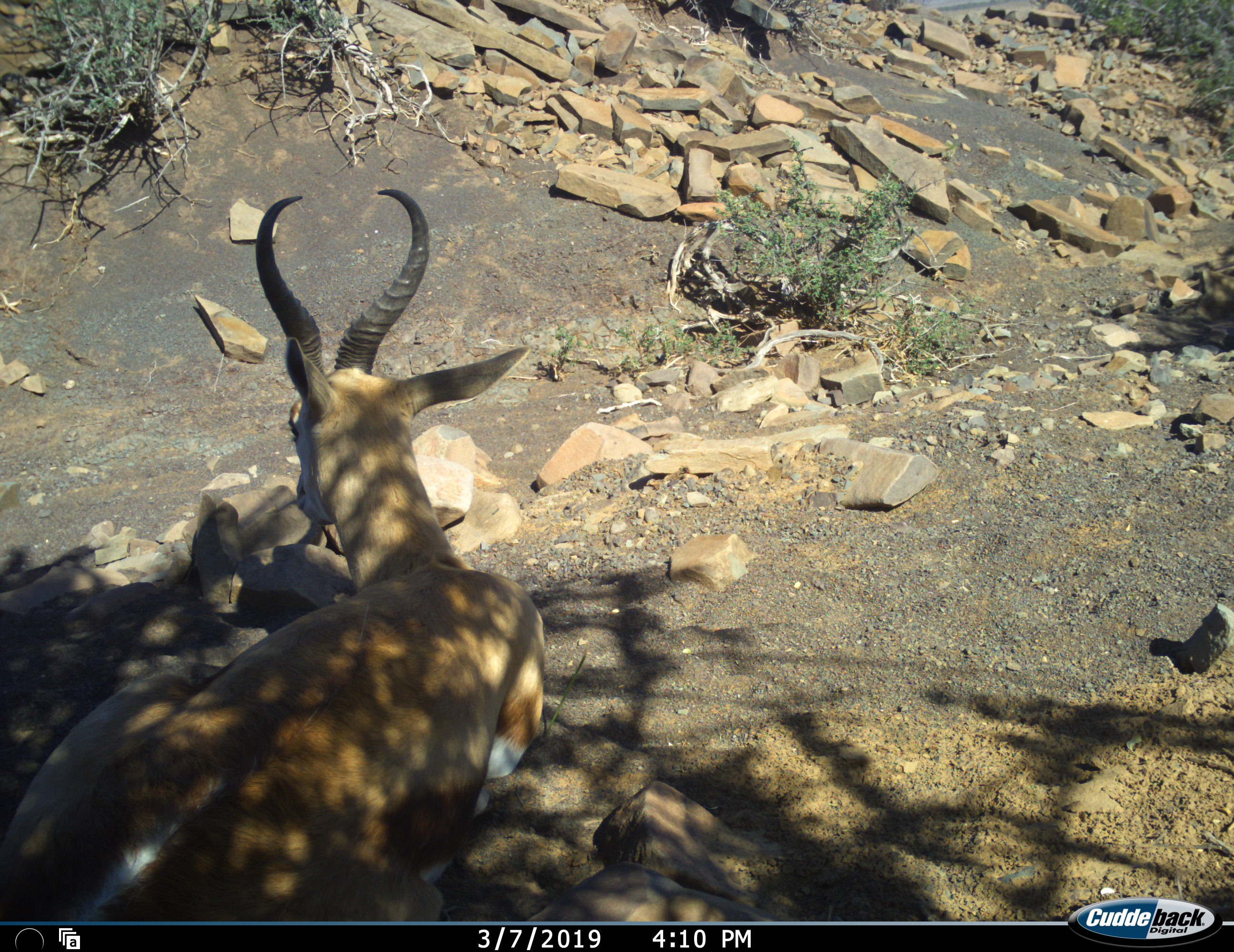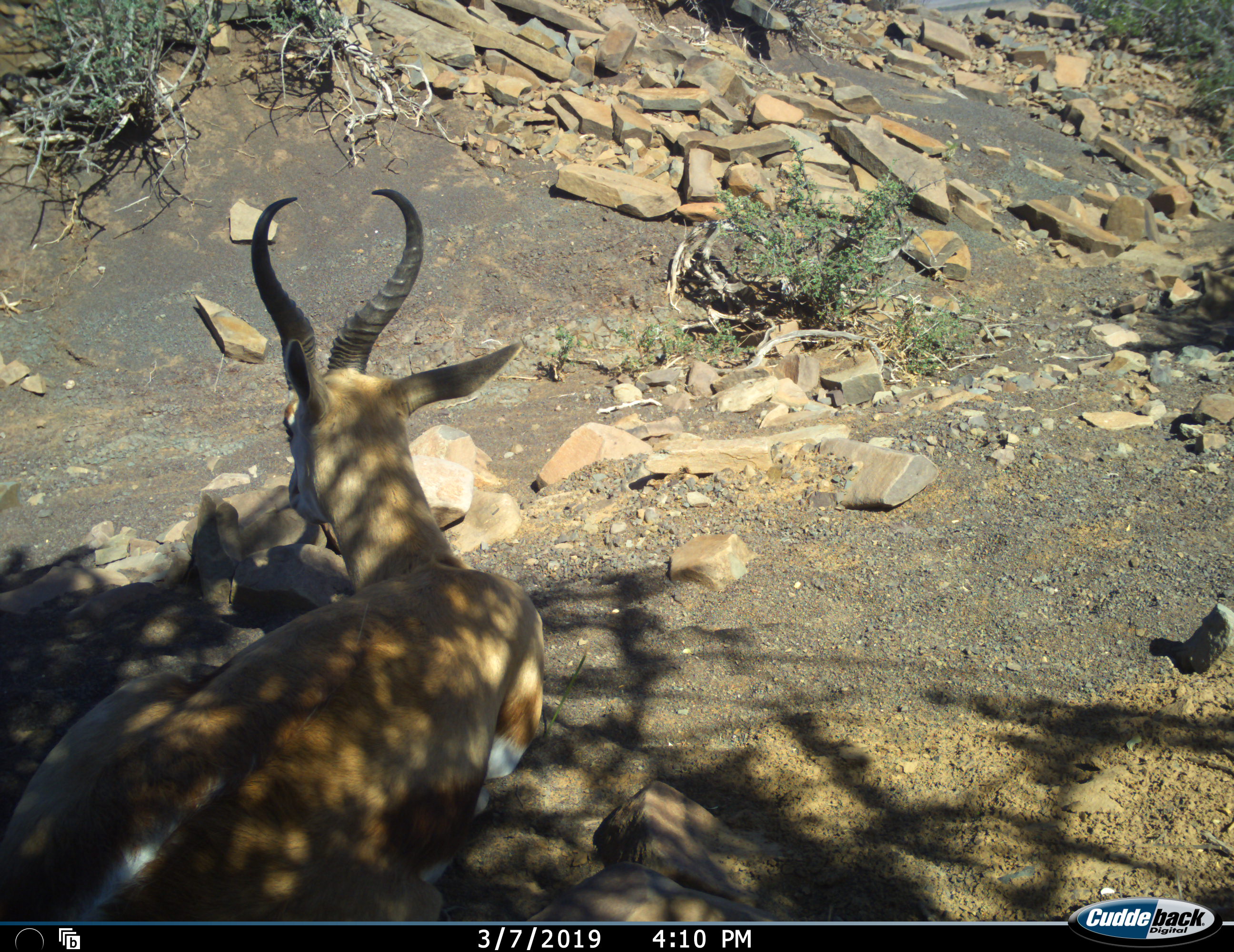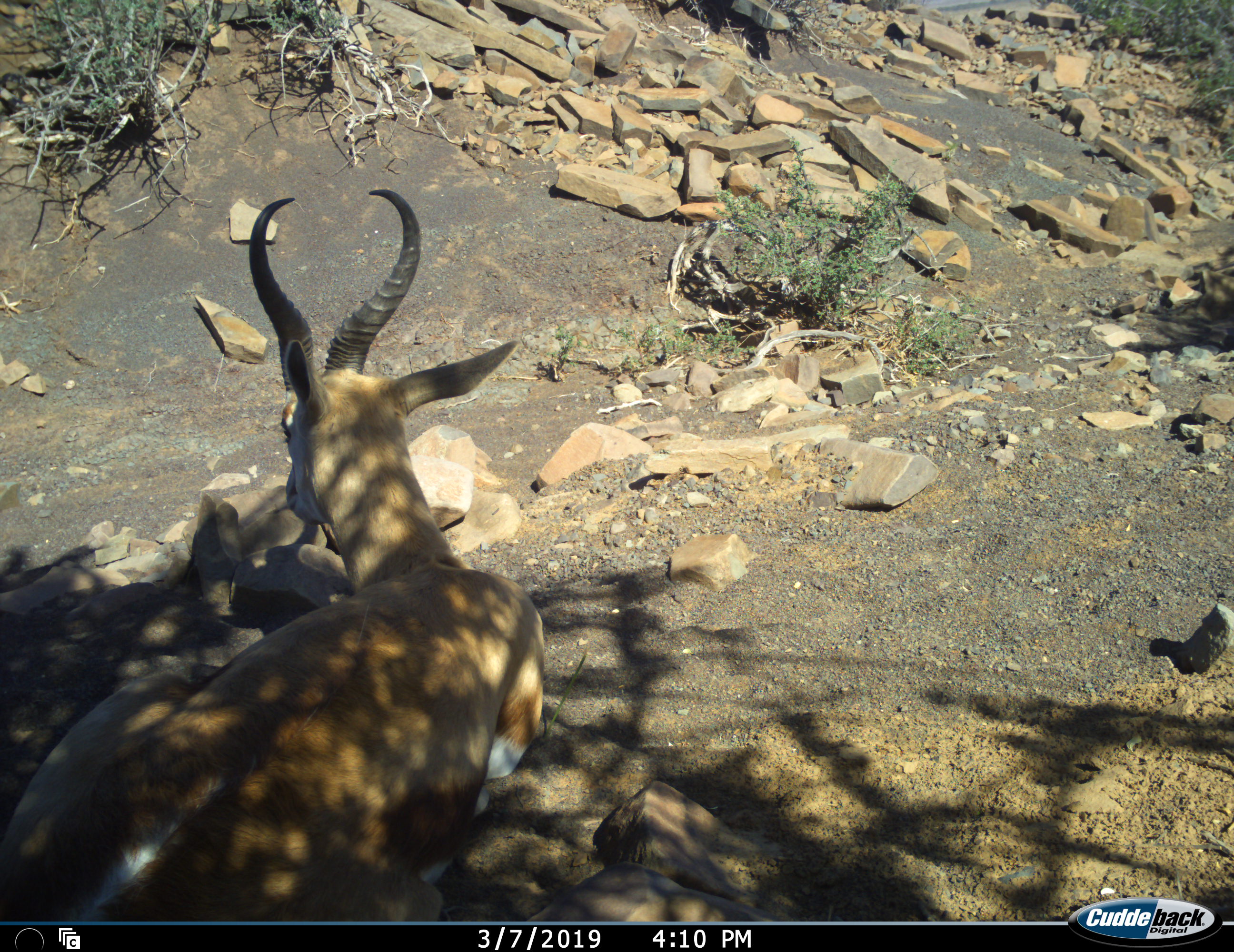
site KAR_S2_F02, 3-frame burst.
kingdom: Animalia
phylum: Chordata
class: Mammalia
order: Artiodactyla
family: Bovidae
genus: Antidorcas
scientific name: Antidorcas marsupialis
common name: springbok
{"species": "springbok (Antidorcas marsupialis)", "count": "1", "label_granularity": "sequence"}